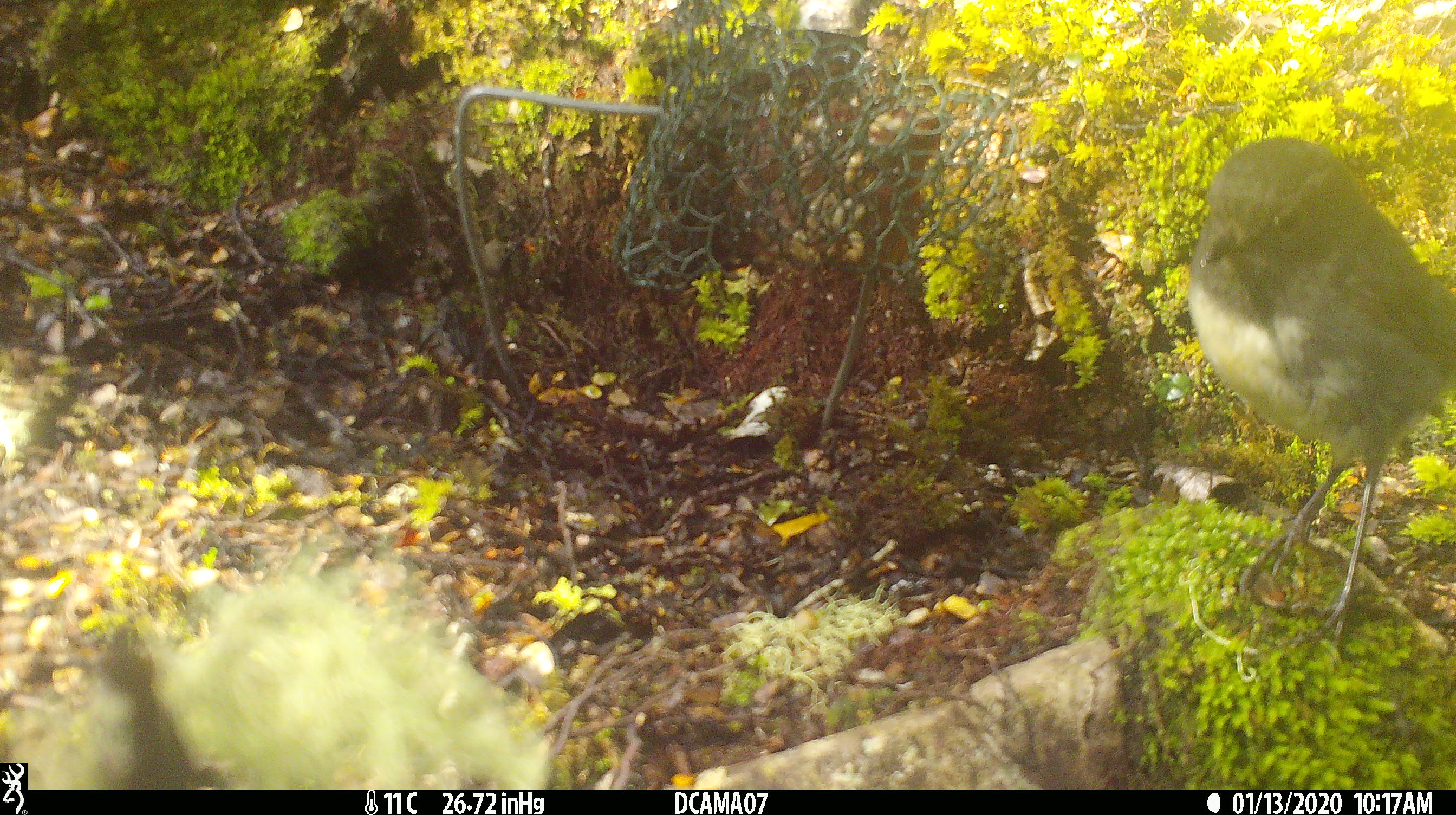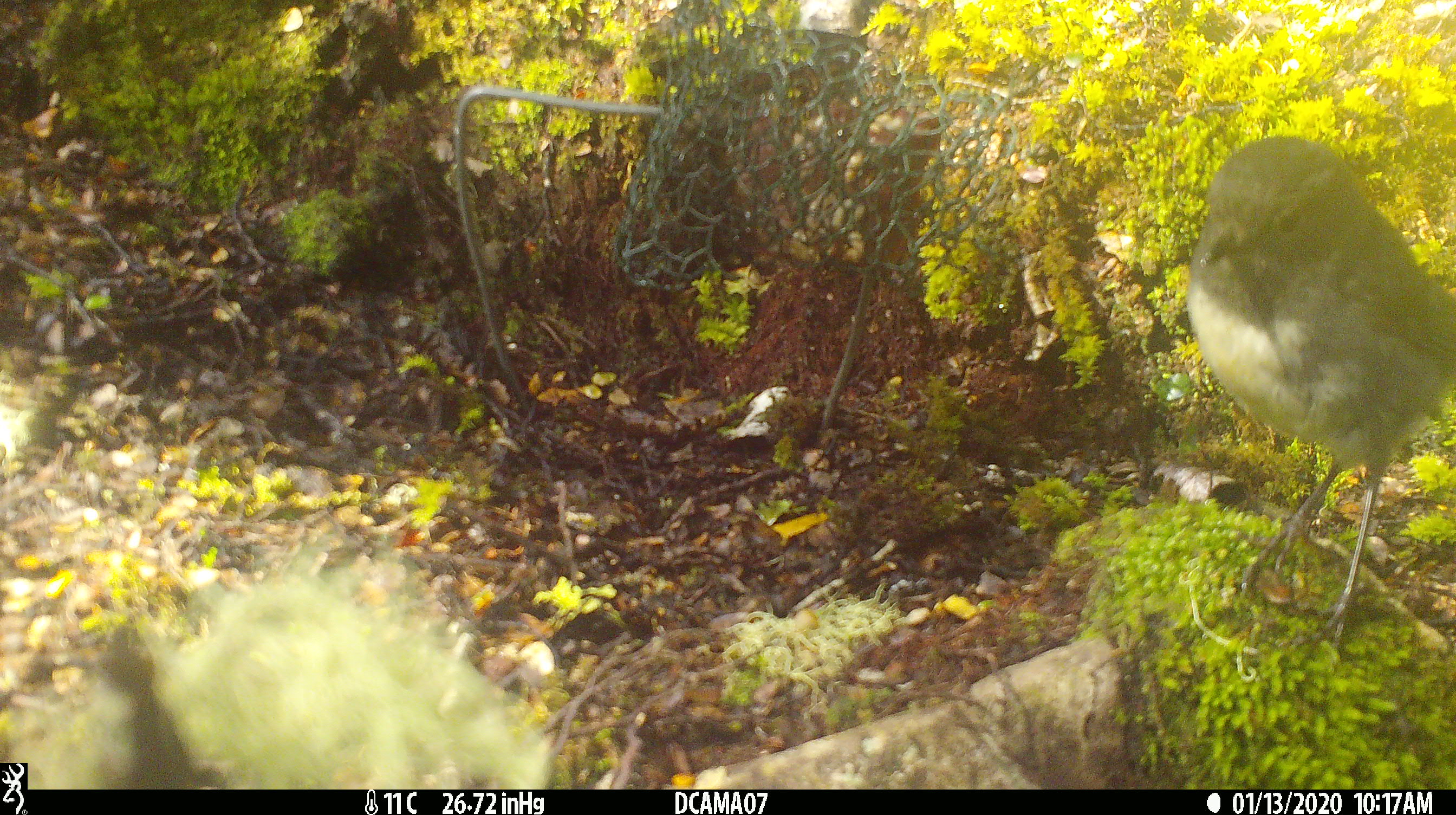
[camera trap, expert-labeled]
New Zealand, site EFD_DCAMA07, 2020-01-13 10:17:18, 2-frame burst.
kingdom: Animalia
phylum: Chordata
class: Aves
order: Passeriformes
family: Petroicidae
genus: Petroica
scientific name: Petroica australis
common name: new zealand robin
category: robin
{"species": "robin (new zealand robin) (Petroica australis)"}